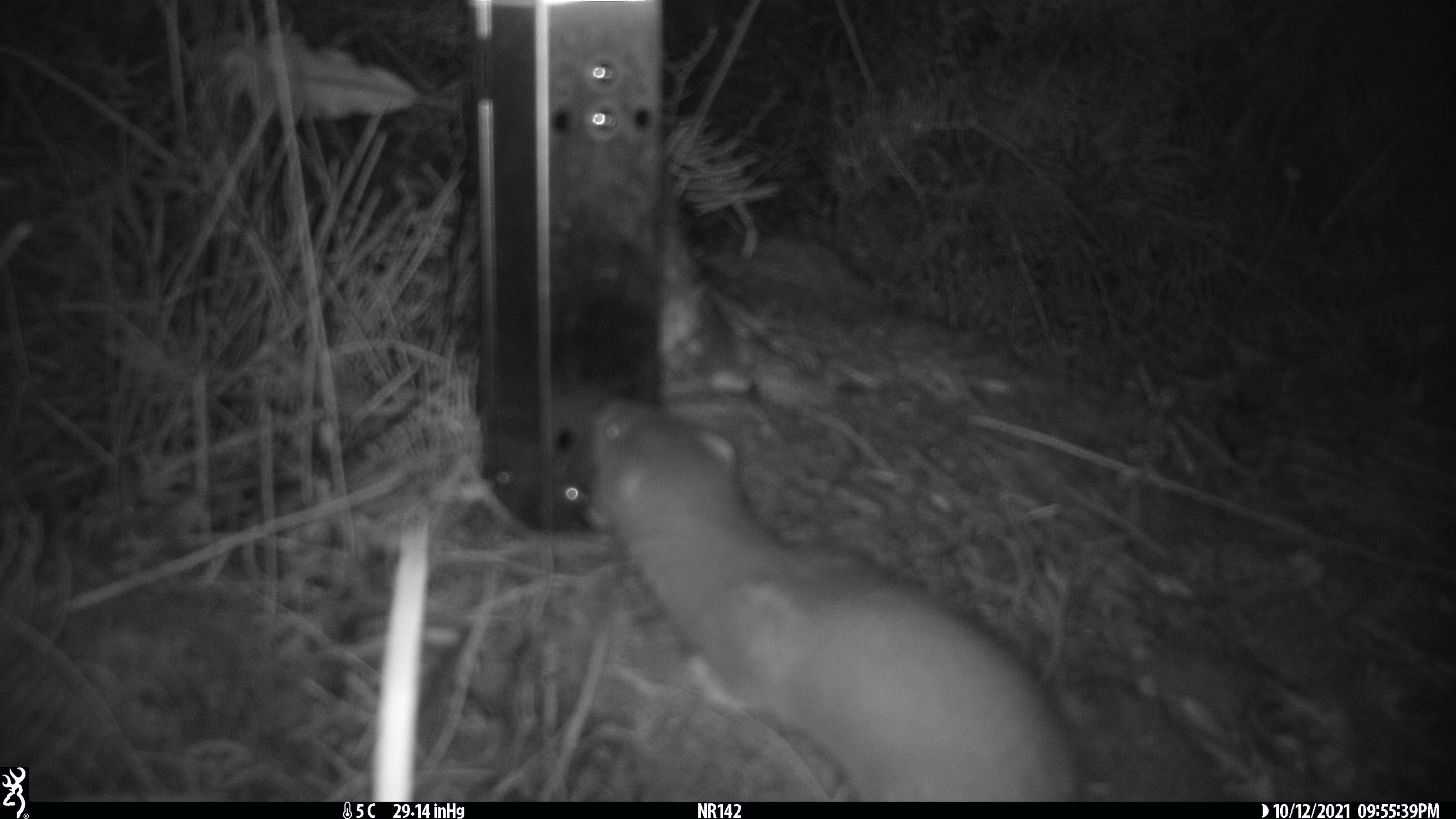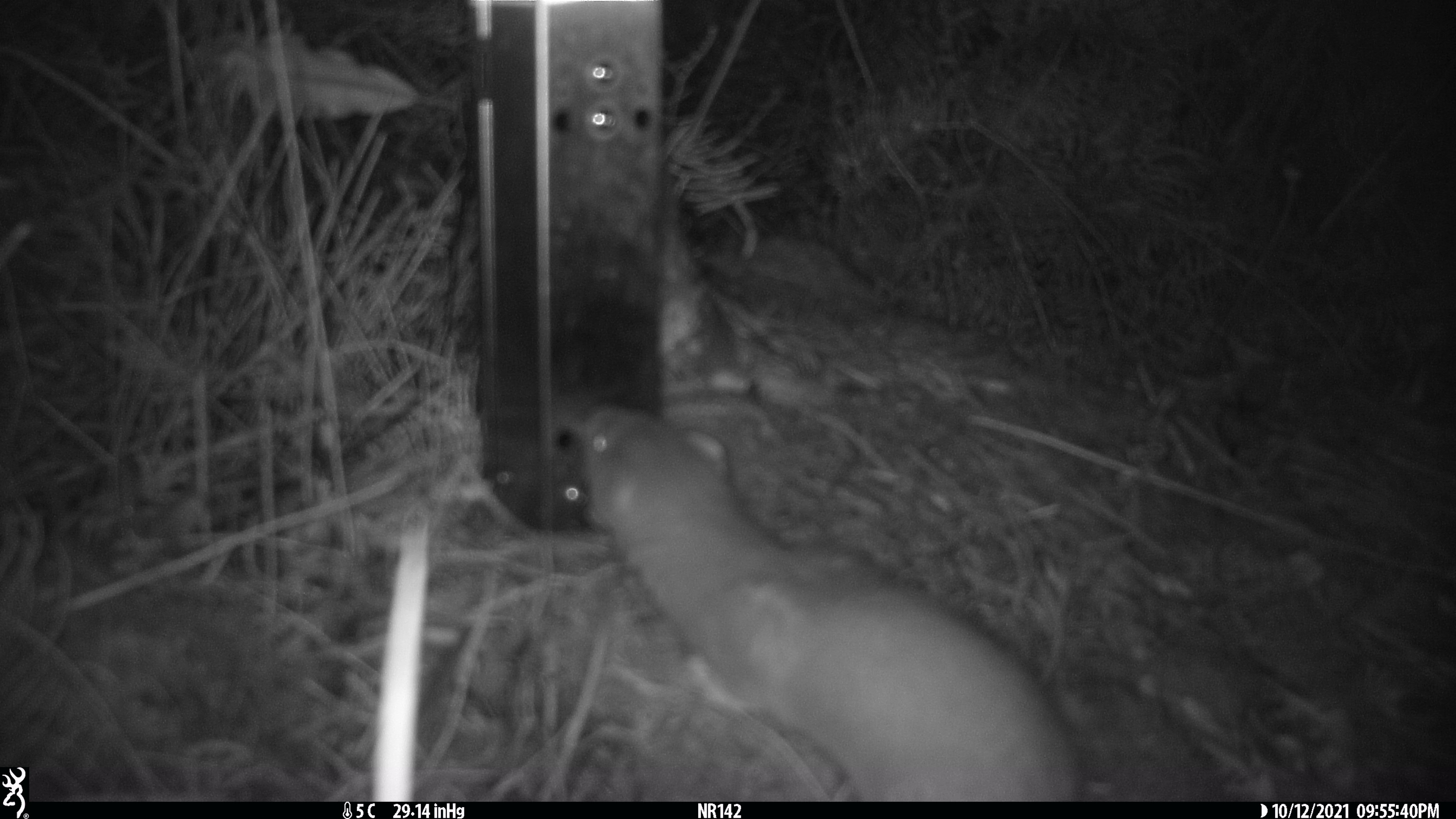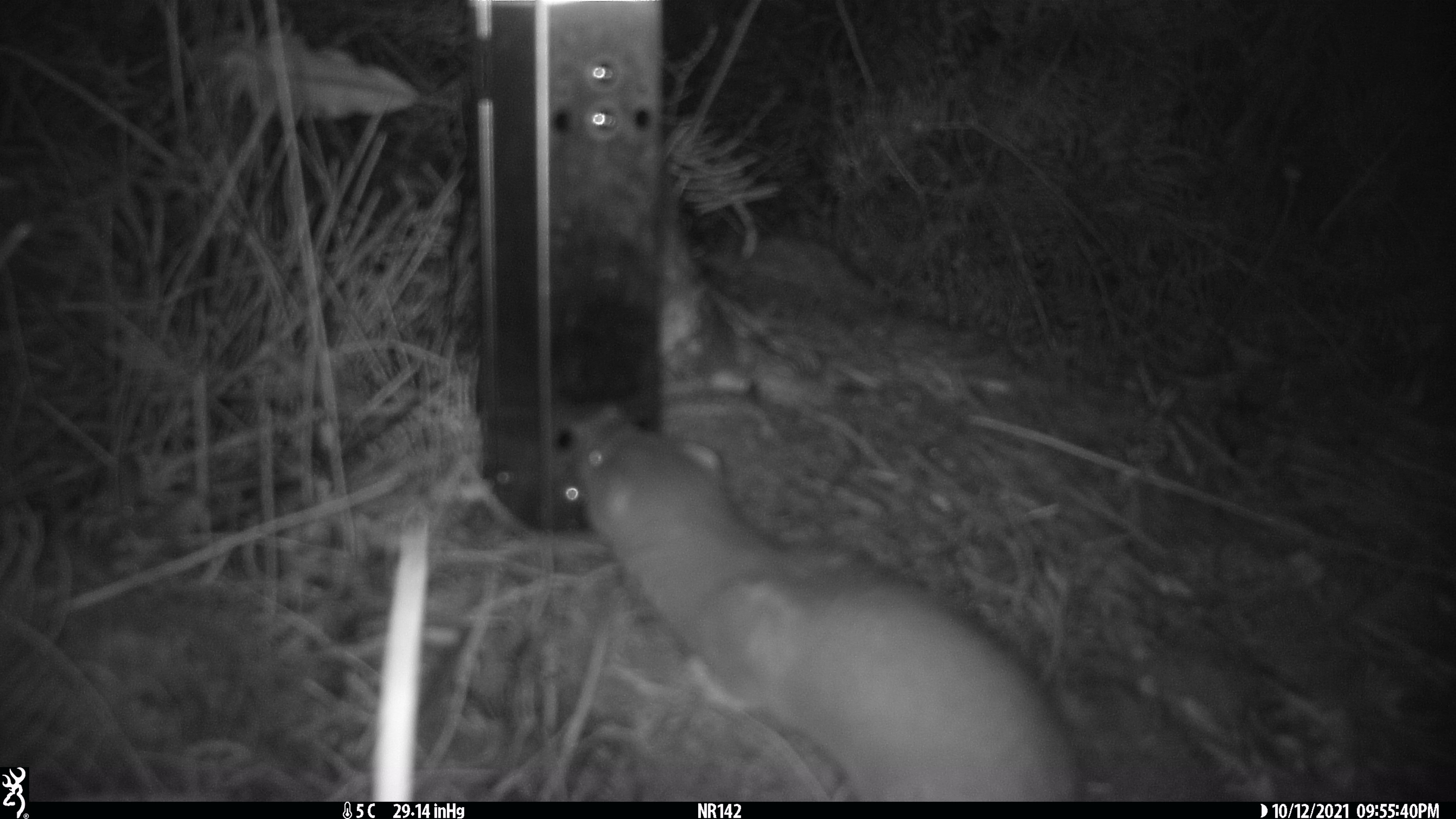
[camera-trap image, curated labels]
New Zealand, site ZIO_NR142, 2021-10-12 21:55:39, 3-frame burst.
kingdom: Animalia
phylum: Chordata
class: Mammalia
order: Carnivora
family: Mustelidae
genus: Mustela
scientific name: Mustela erminea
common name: stoat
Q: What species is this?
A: Stoat (Mustela erminea).